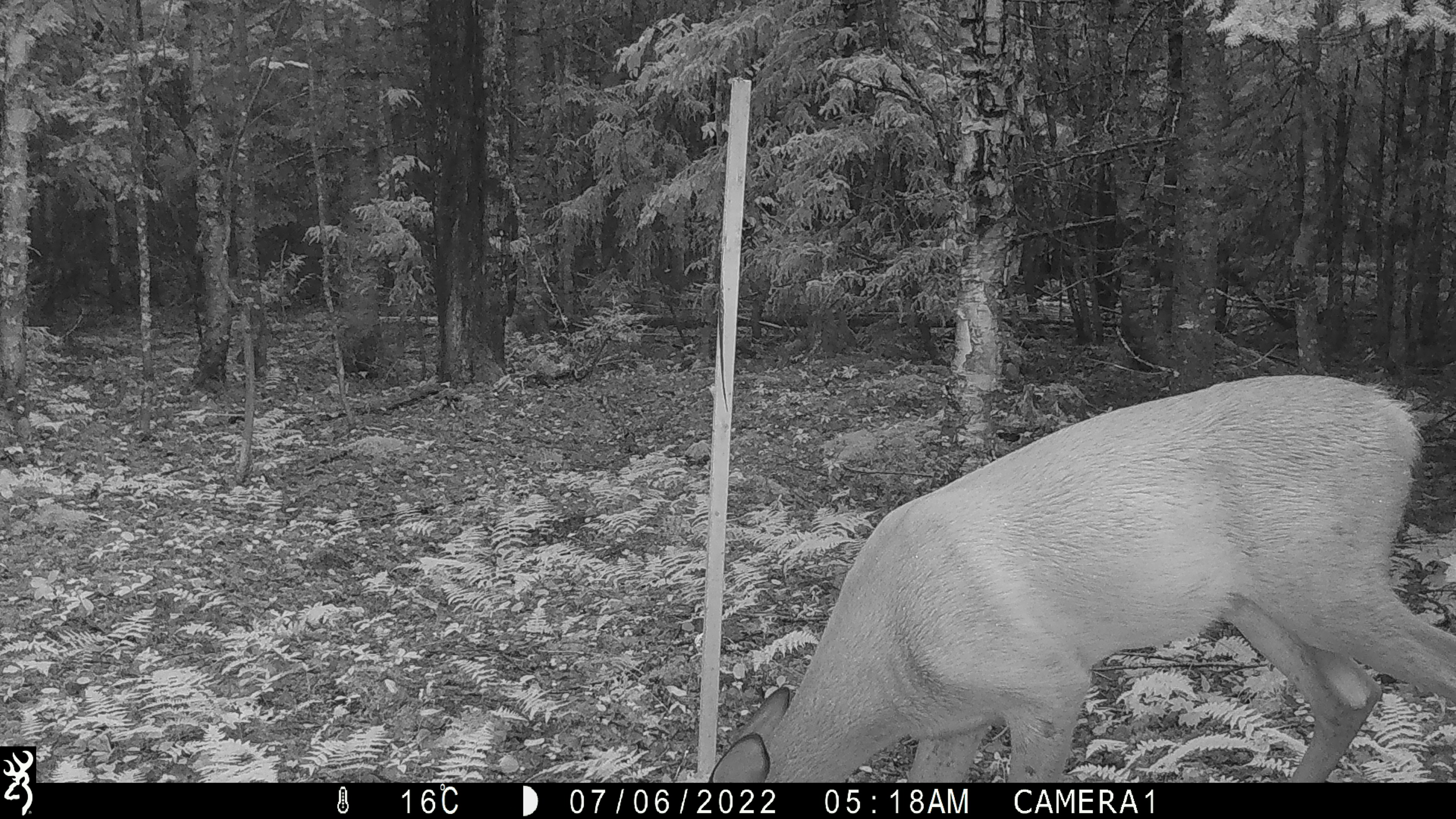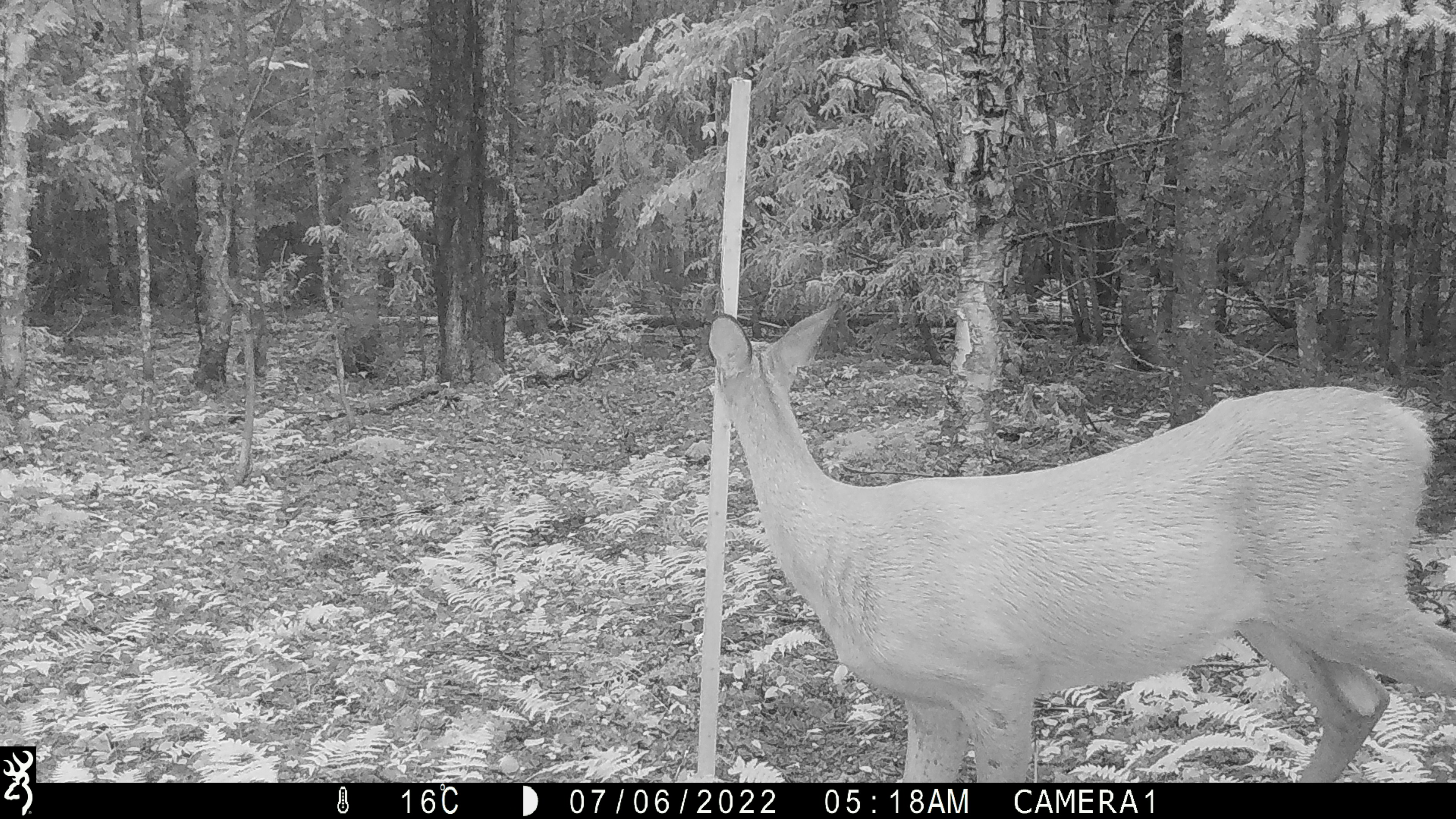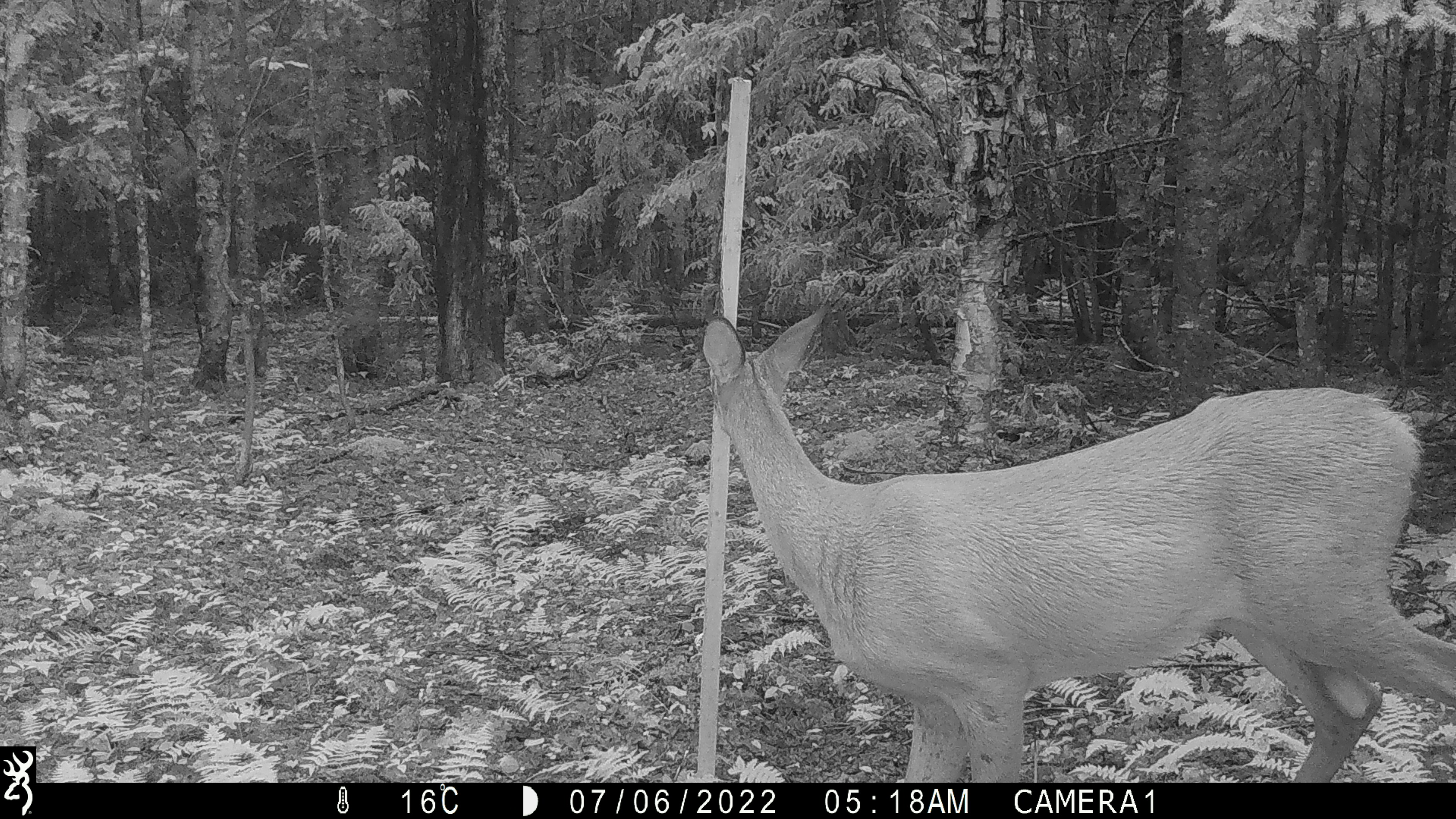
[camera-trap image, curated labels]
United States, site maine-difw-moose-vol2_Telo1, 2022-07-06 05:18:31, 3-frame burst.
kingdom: Animalia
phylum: Chordata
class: Mammalia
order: Artiodactyla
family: Cervidae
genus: Odocoileus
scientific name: Odocoileus virginianus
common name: white-tailed deer